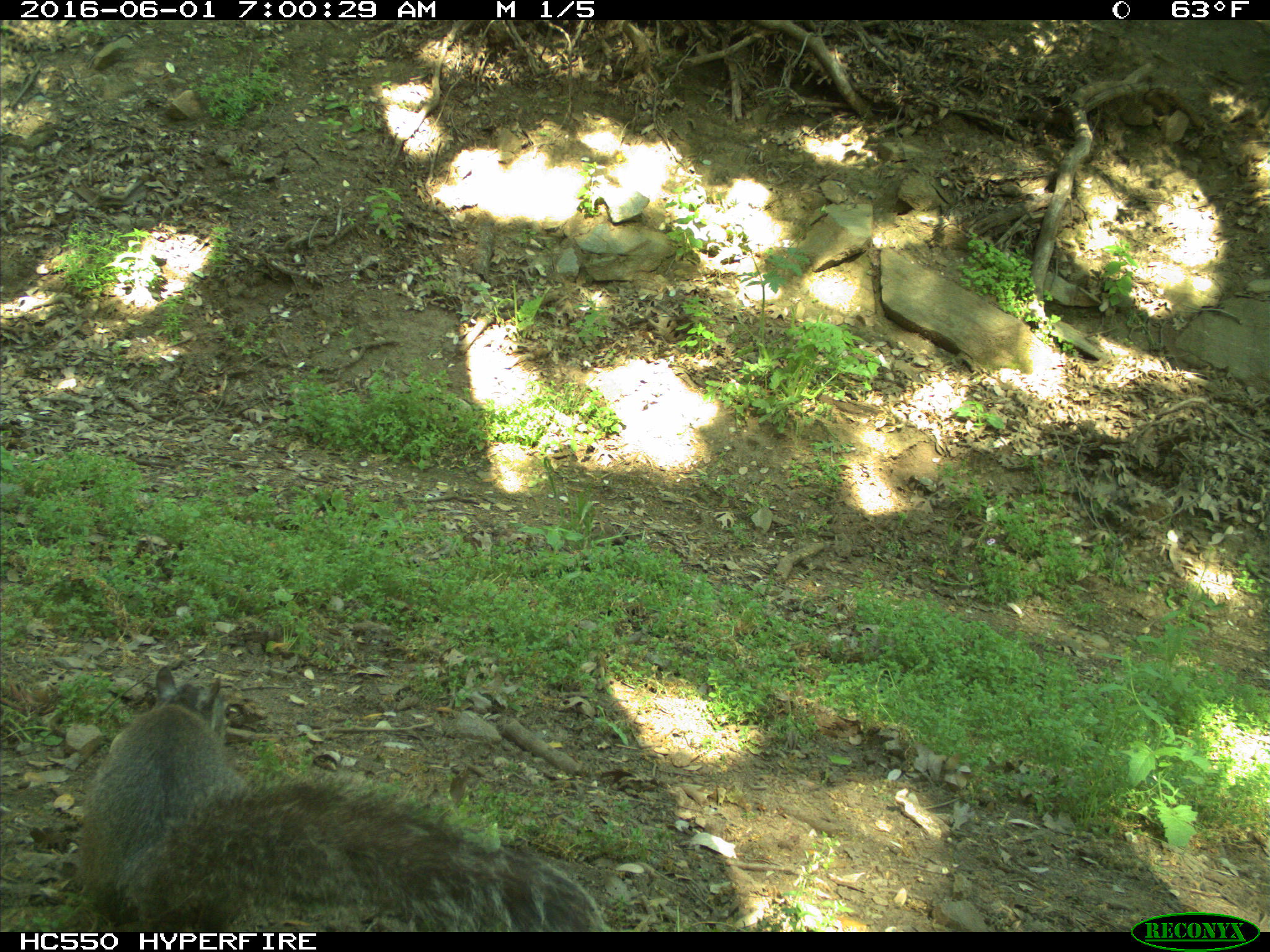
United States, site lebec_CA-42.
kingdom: Animalia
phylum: Chordata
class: Mammalia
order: Rodentia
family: Sciuridae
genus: Sciurus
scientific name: Sciurus carolinensis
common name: eastern gray squirrel